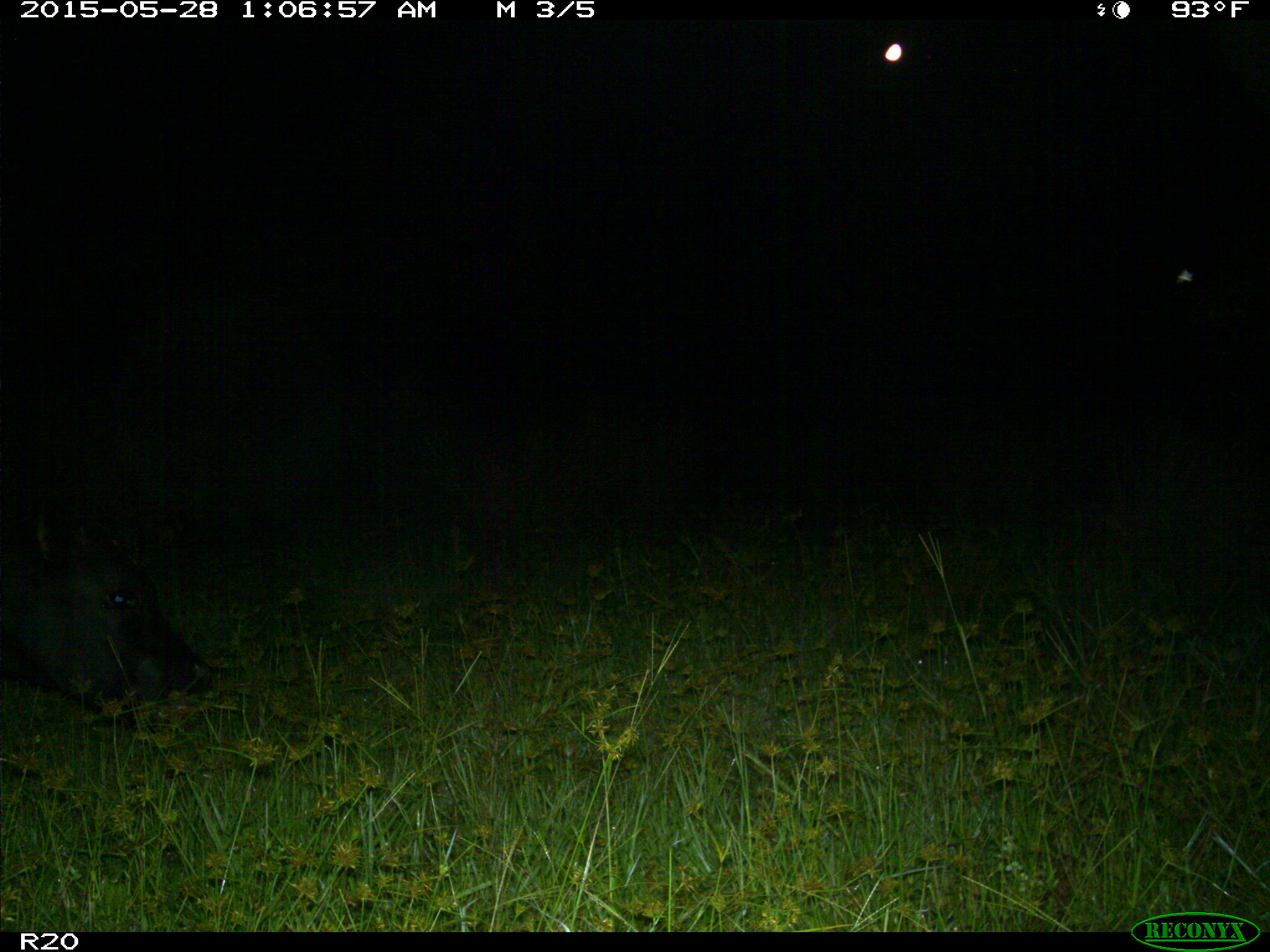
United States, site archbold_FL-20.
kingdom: Animalia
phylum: Chordata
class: Mammalia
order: Artiodactyla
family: Bovidae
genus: Bos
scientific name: Bos taurus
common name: domestic cow